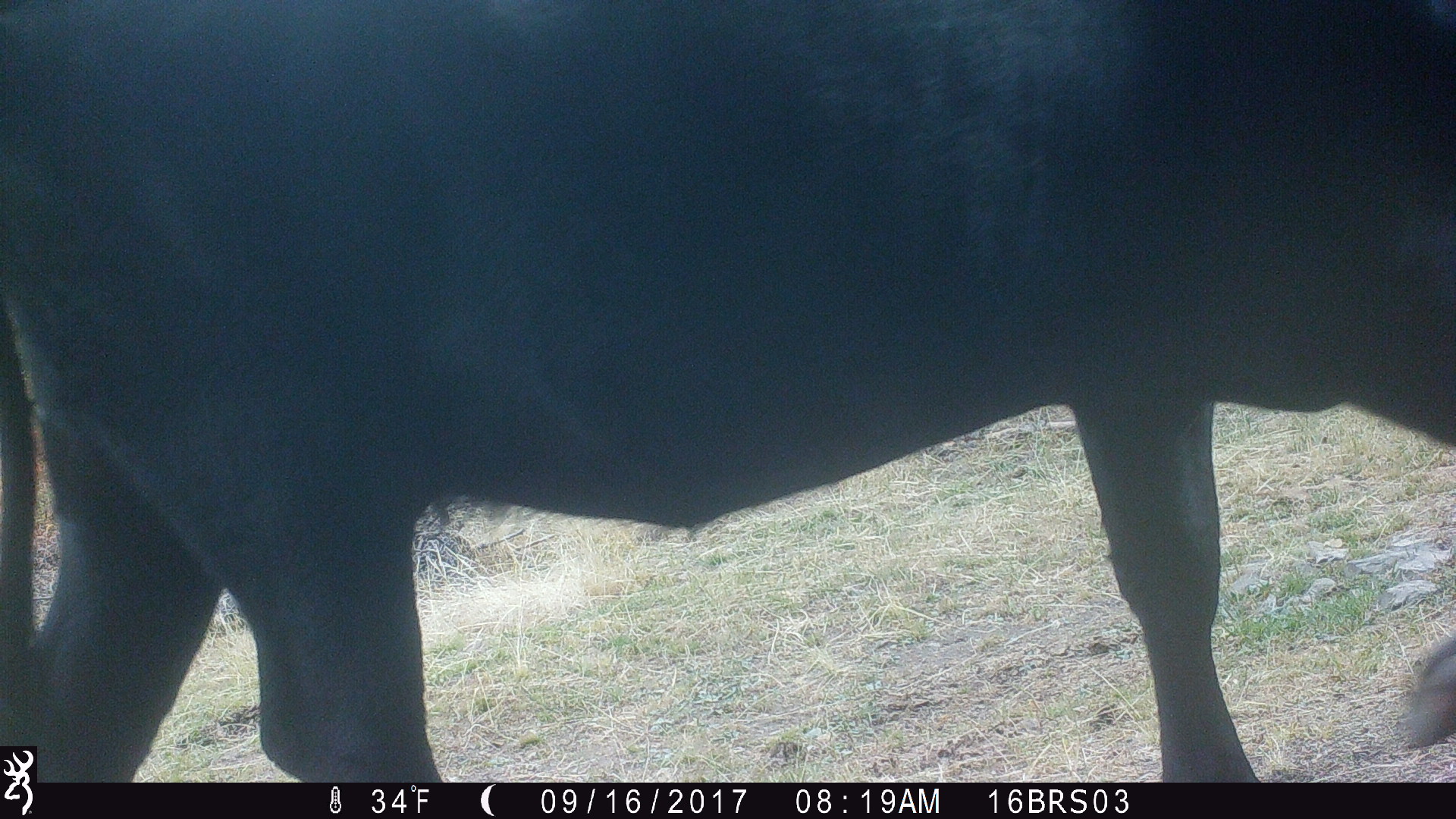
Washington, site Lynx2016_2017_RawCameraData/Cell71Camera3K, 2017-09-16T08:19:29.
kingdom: Animalia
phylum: Chordata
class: Mammalia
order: Artiodactyla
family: Bovidae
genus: Bos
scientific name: Bos taurus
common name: domestic cattle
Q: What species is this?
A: Domestic cattle (Bos taurus).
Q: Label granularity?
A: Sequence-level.